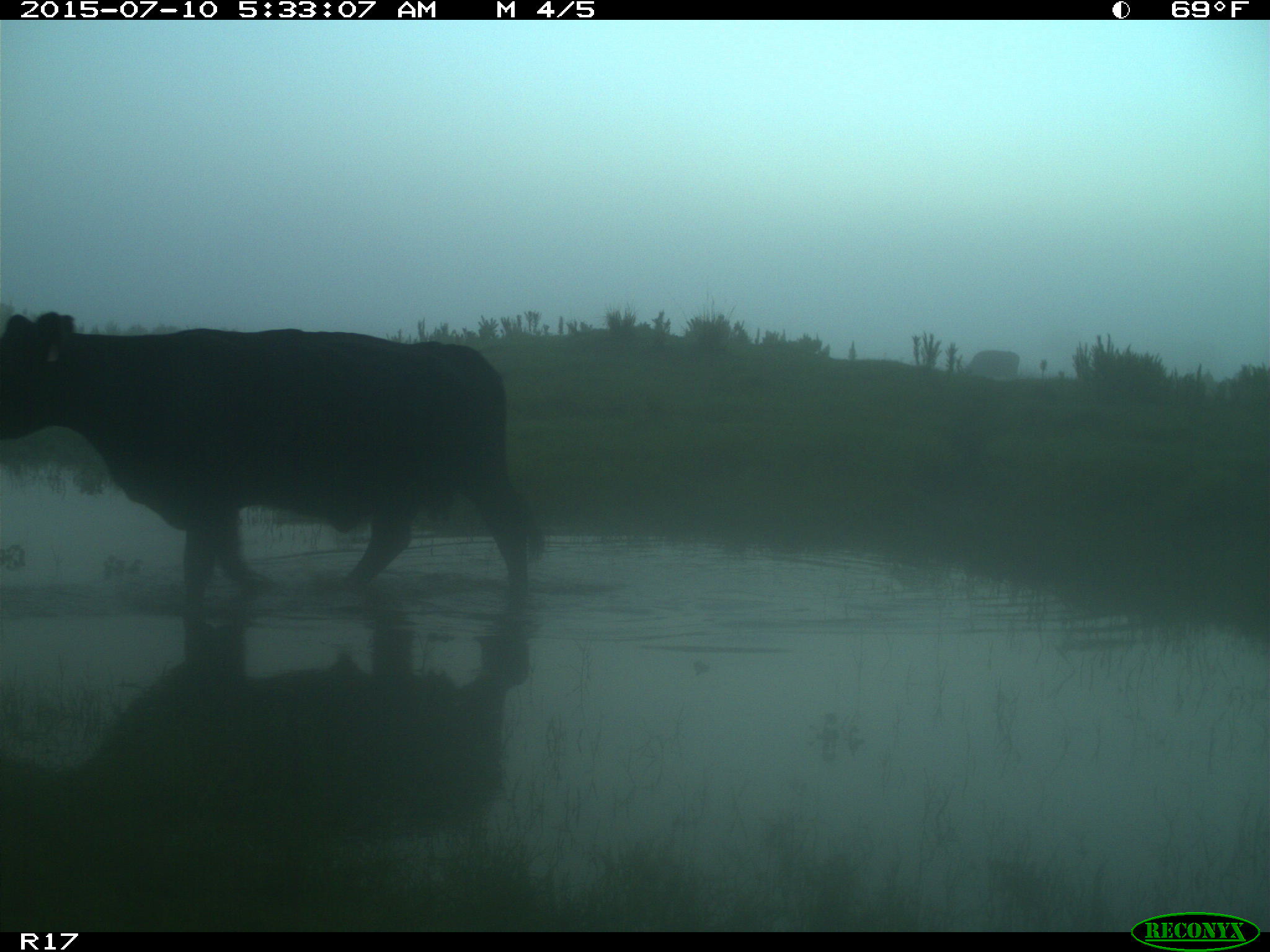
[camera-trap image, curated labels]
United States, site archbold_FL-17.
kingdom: Animalia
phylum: Chordata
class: Mammalia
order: Artiodactyla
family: Bovidae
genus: Bos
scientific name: Bos taurus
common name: domestic cow